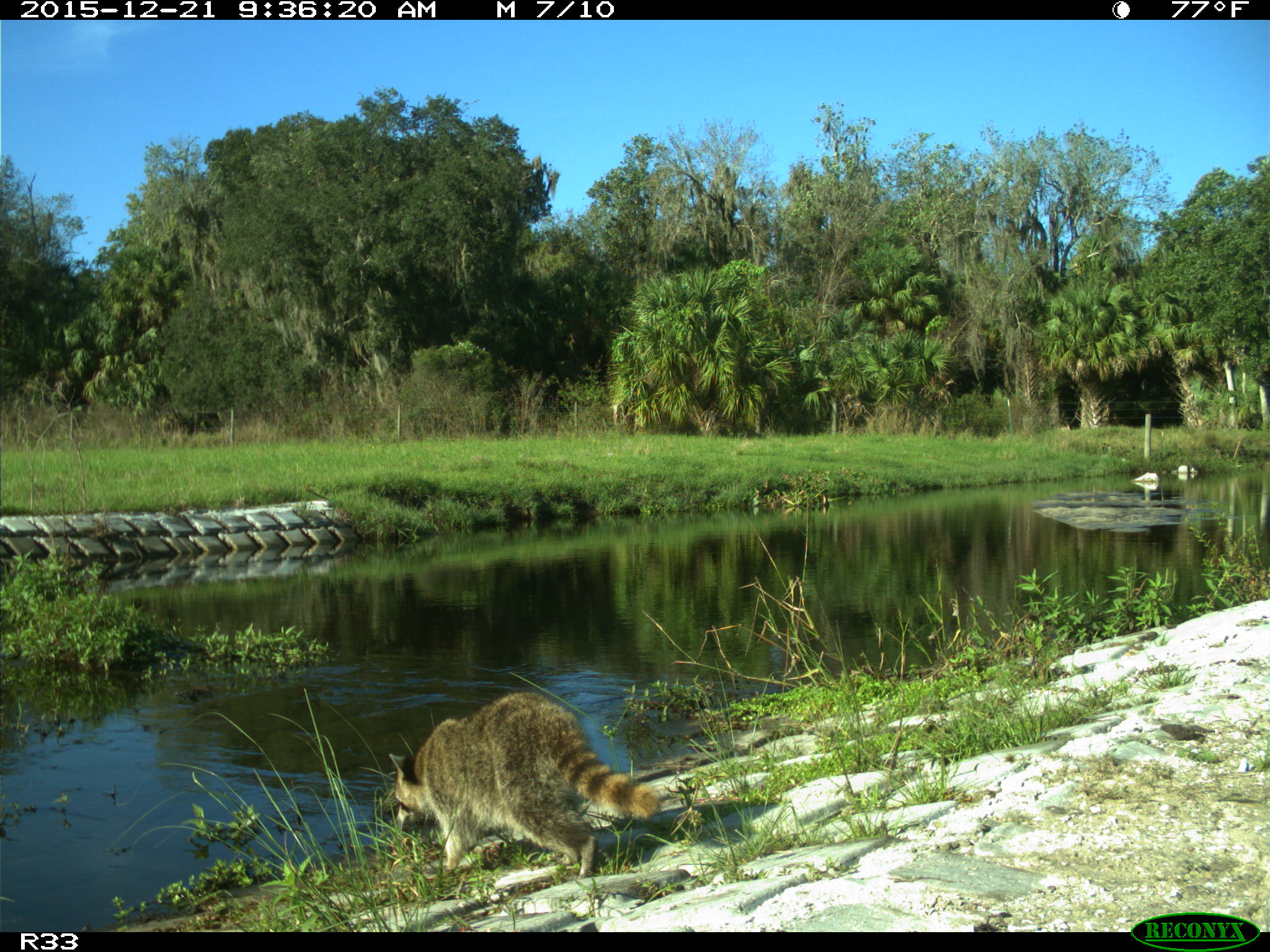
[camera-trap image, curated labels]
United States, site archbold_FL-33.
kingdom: Animalia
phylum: Chordata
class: Mammalia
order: Carnivora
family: Procyonidae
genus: Procyon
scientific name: Procyon lotor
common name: common raccoon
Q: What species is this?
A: Procyon lotor (common raccoon).